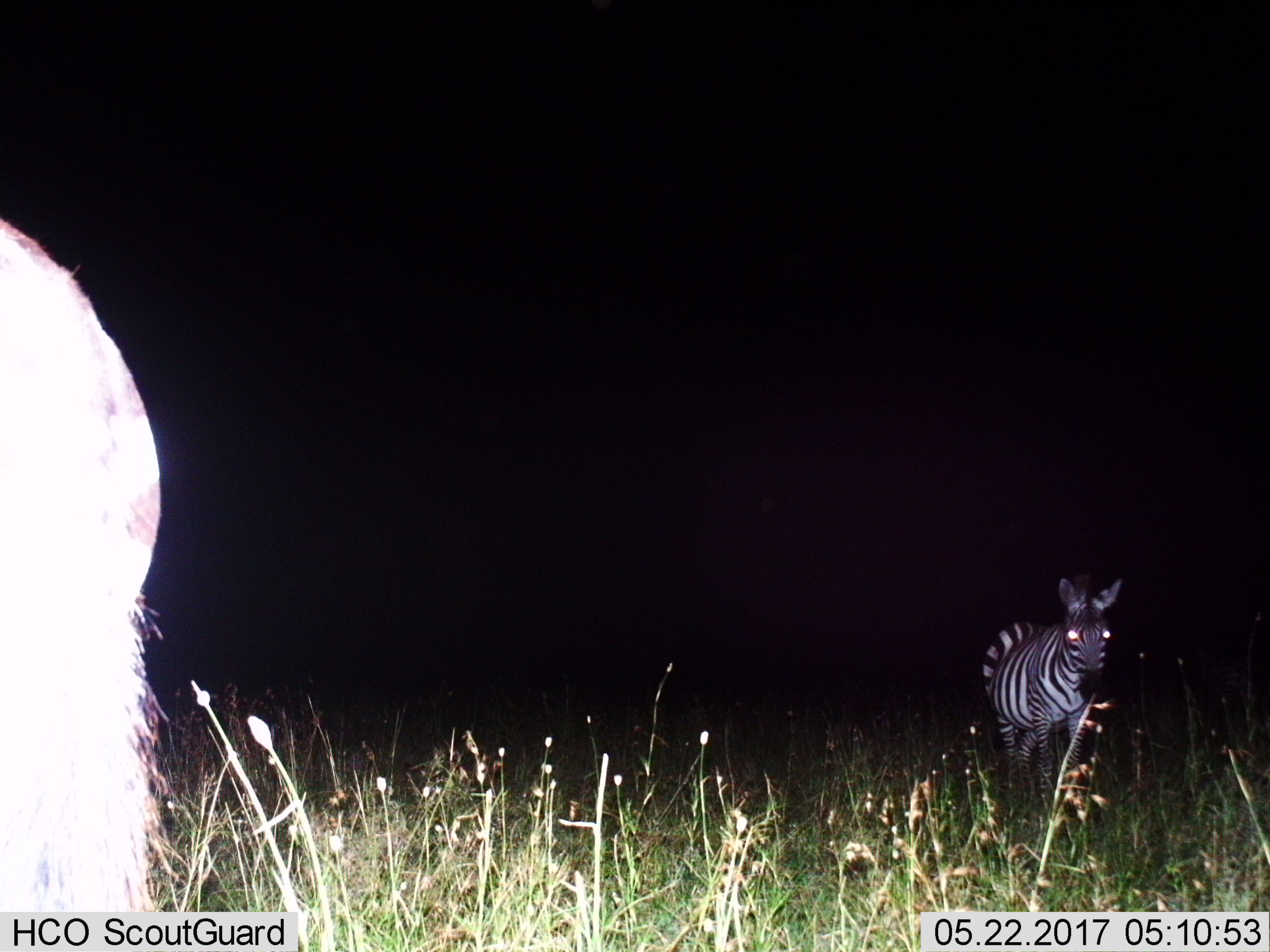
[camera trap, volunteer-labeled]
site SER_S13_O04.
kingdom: Animalia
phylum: Chordata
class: Mammalia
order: Perissodactyla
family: Equidae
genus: Equus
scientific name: Equus quagga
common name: plains zebra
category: zebraplains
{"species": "zebraplains (plains zebra) (Equus quagga)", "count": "2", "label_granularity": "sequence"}